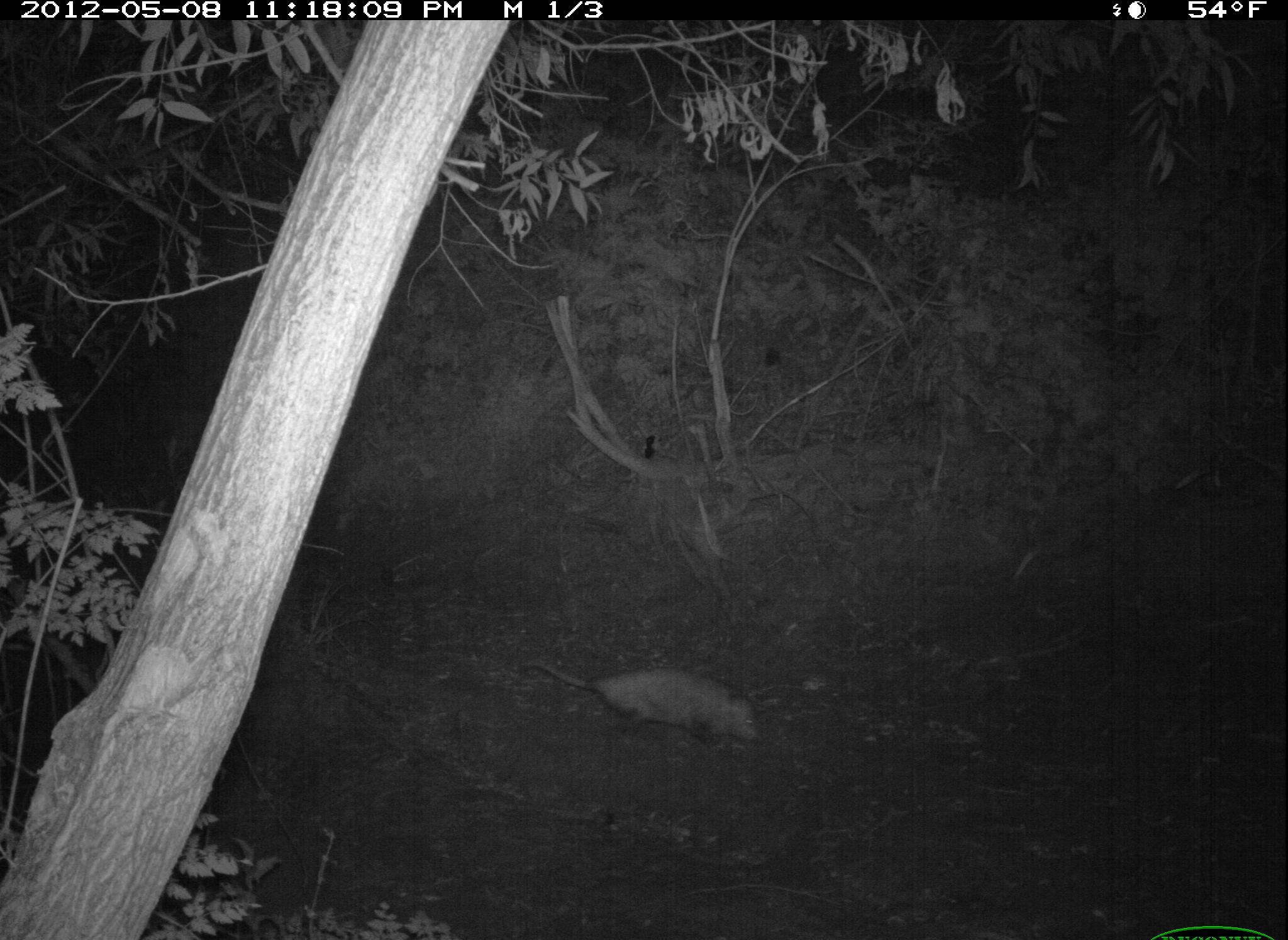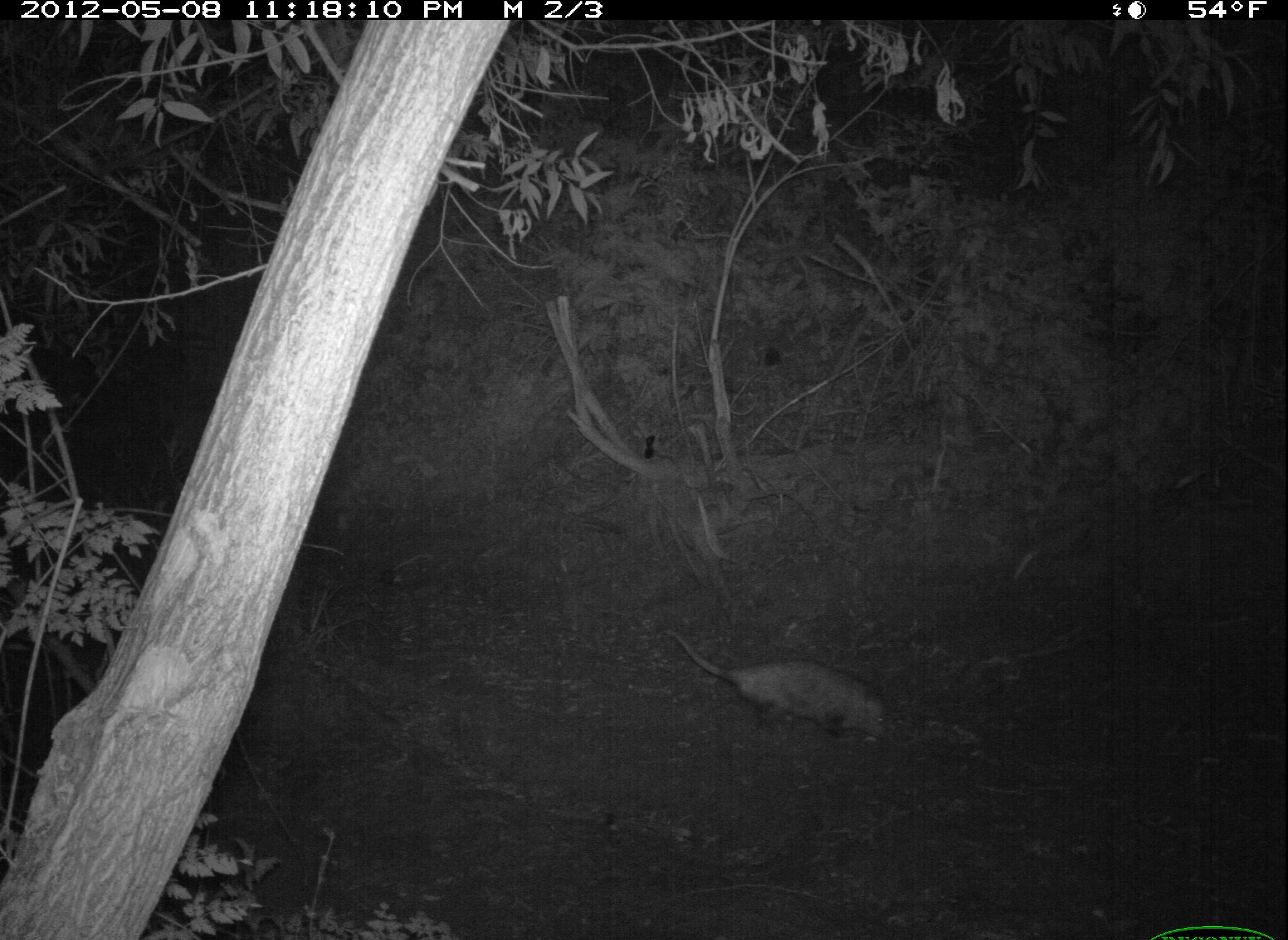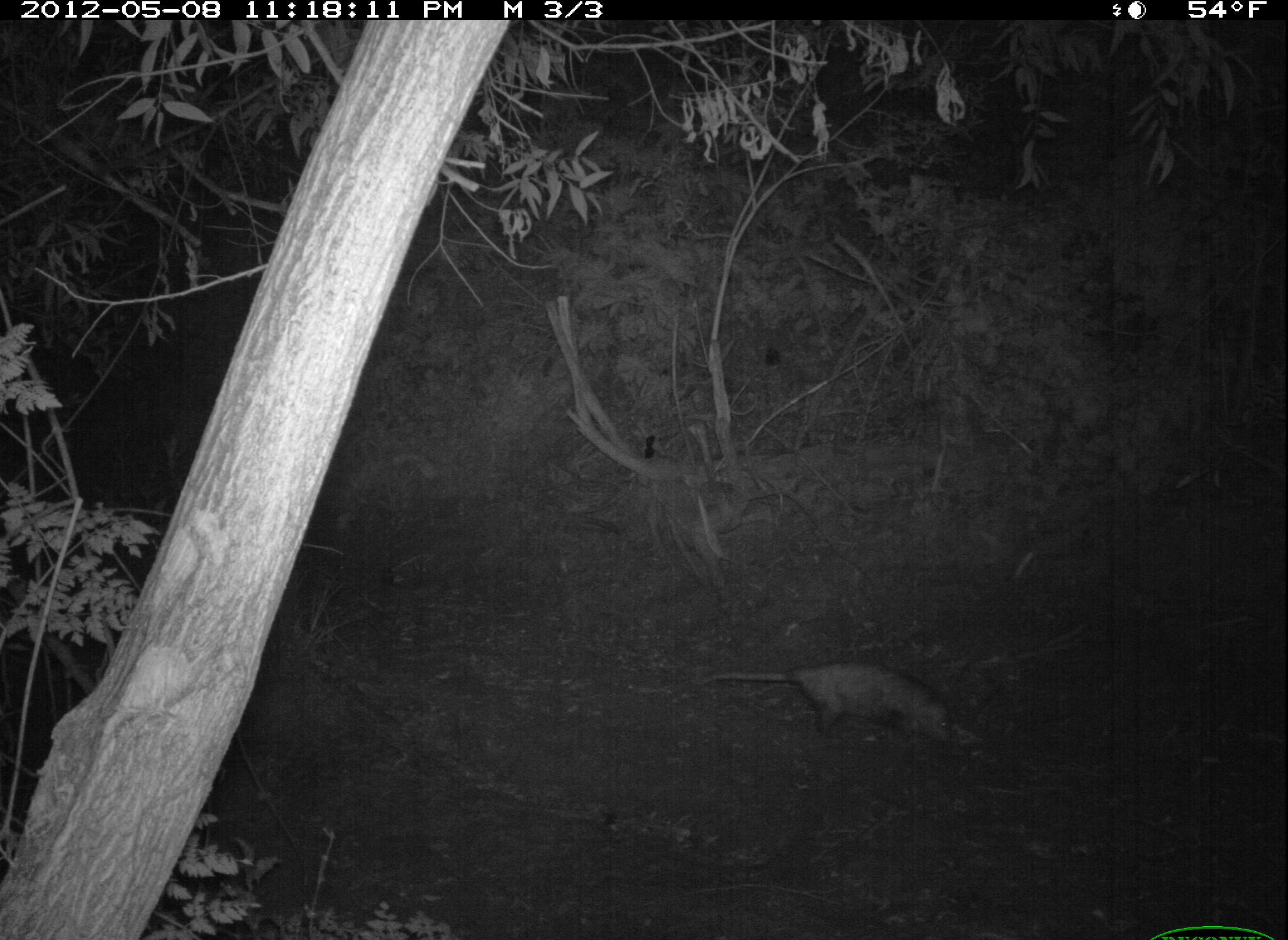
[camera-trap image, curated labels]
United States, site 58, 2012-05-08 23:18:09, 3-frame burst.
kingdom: Animalia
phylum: Chordata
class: Mammalia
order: Didelphimorphia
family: Didelphidae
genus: Didelphis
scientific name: Didelphis virginiana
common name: virginia opossum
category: opossum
Opossum (virginia opossum) (Didelphis virginiana).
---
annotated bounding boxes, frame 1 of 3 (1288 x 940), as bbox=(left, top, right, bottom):
opossum: bbox=(521, 662, 762, 748)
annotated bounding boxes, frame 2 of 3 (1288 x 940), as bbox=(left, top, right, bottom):
opossum: bbox=(661, 628, 897, 737)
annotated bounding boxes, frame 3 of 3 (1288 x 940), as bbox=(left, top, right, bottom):
opossum: bbox=(701, 657, 952, 746)